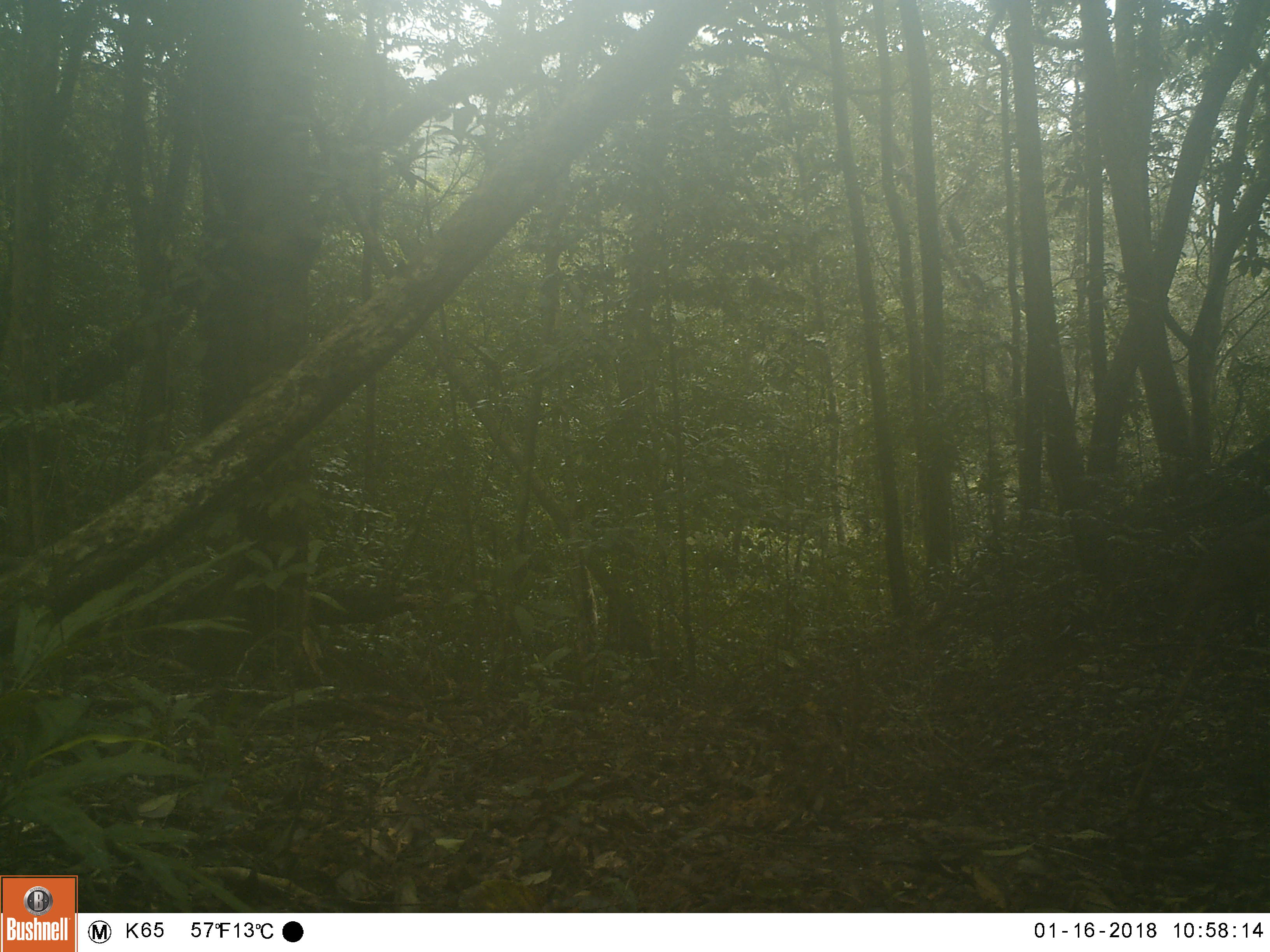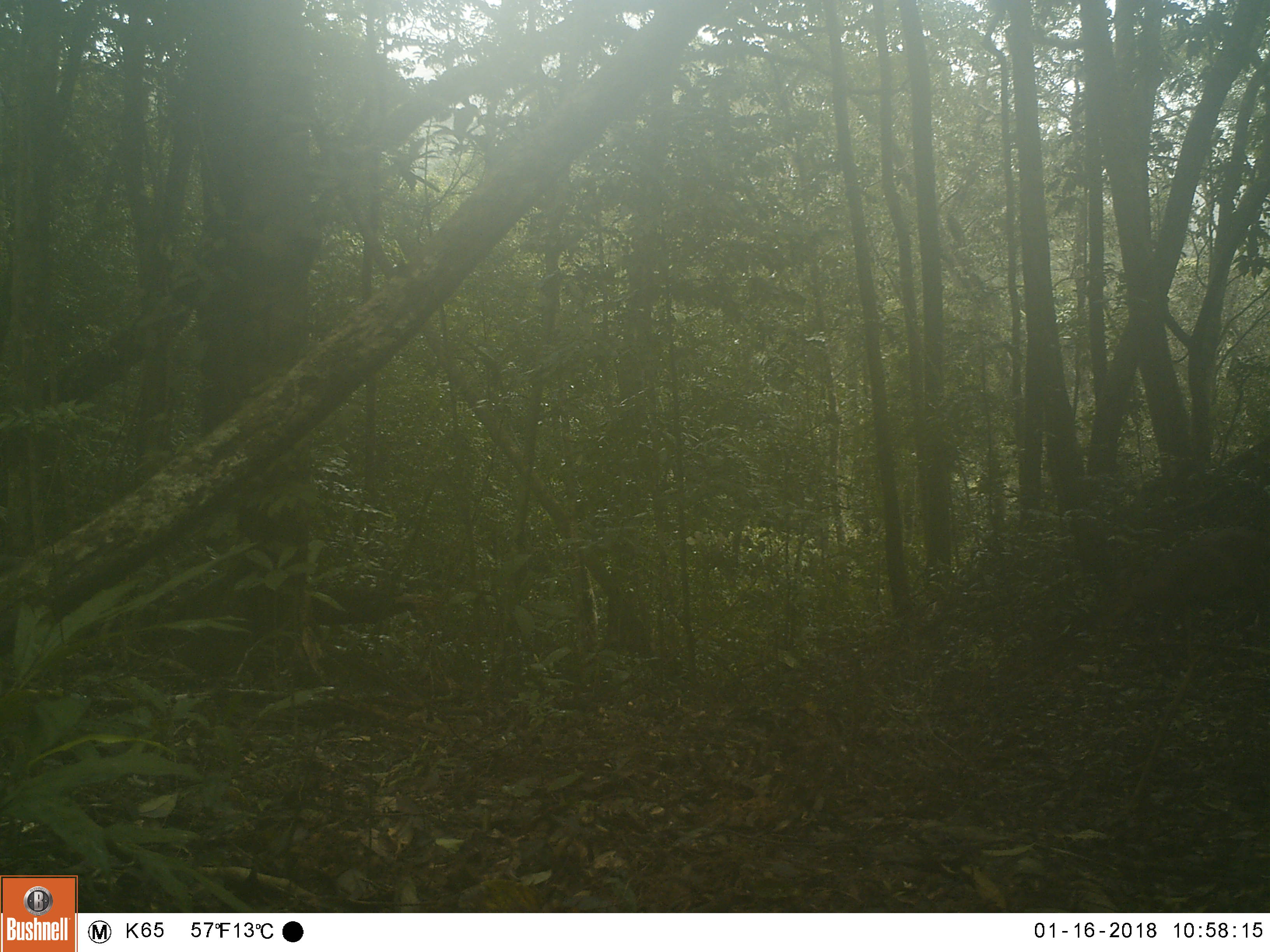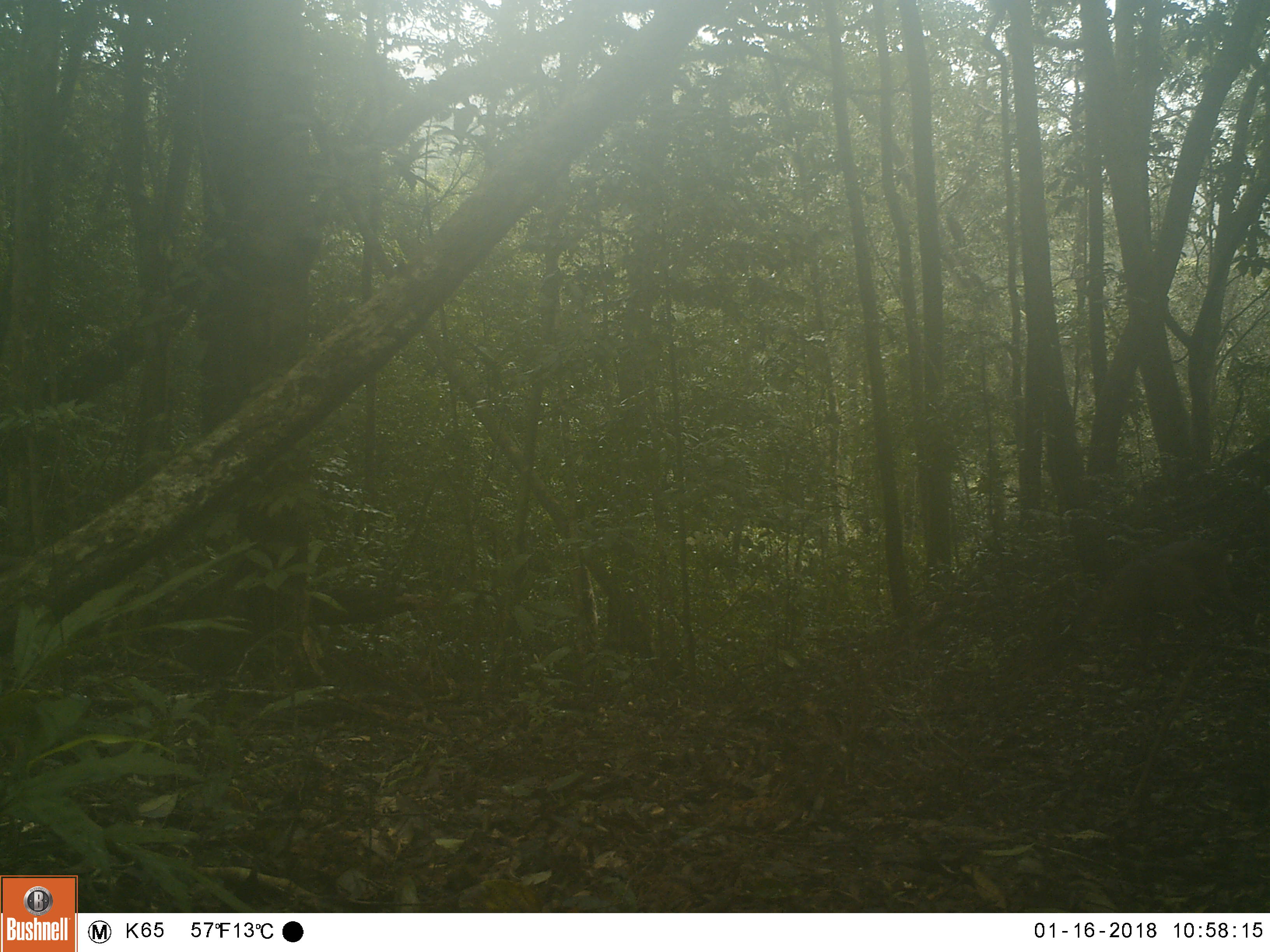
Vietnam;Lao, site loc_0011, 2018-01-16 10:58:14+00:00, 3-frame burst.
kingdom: Animalia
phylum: Chordata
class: Mammalia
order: Artiodactyla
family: Cervidae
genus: Muntiacus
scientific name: Muntiacus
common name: muntjacs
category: unidentified muntjac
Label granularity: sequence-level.